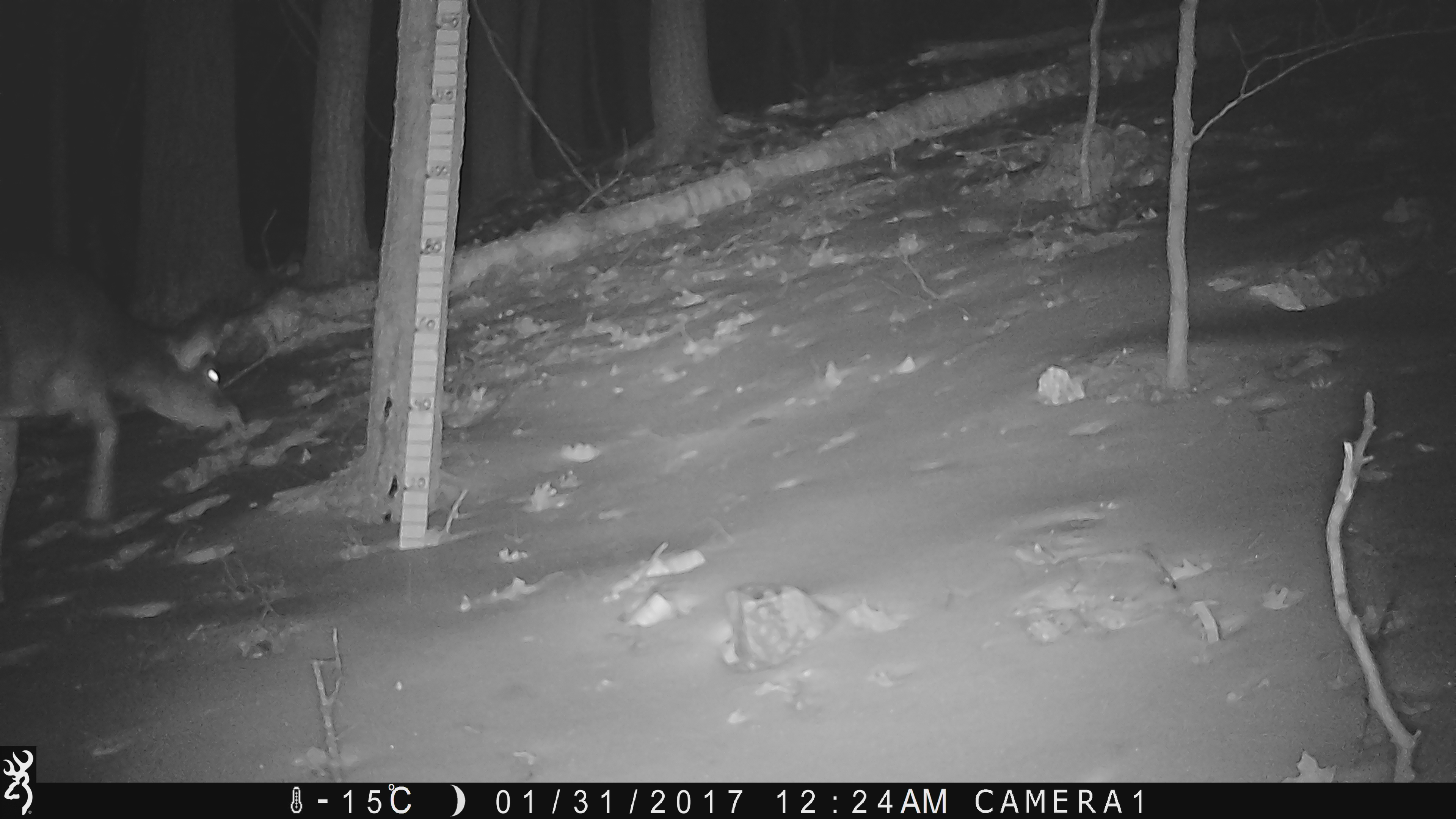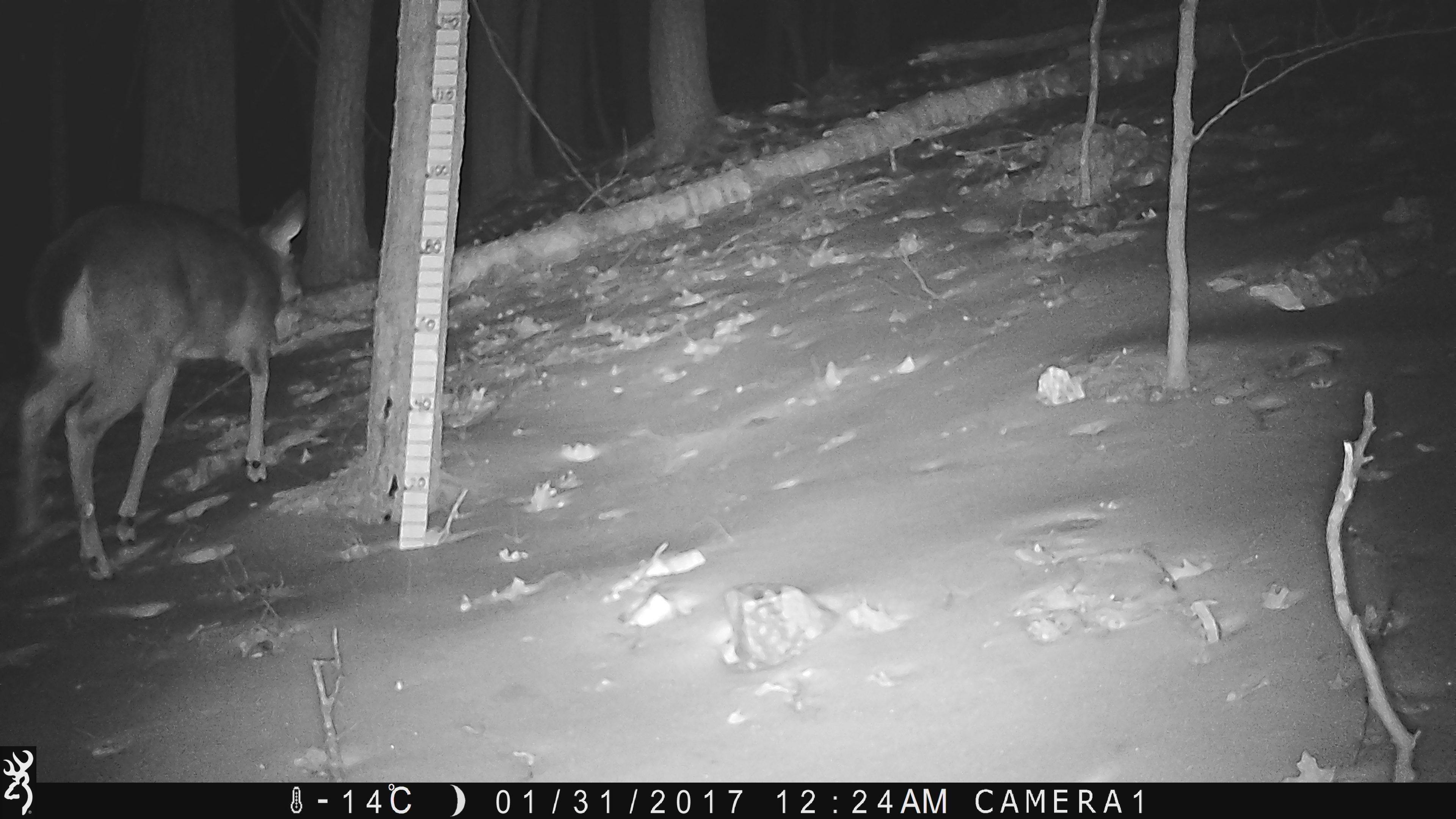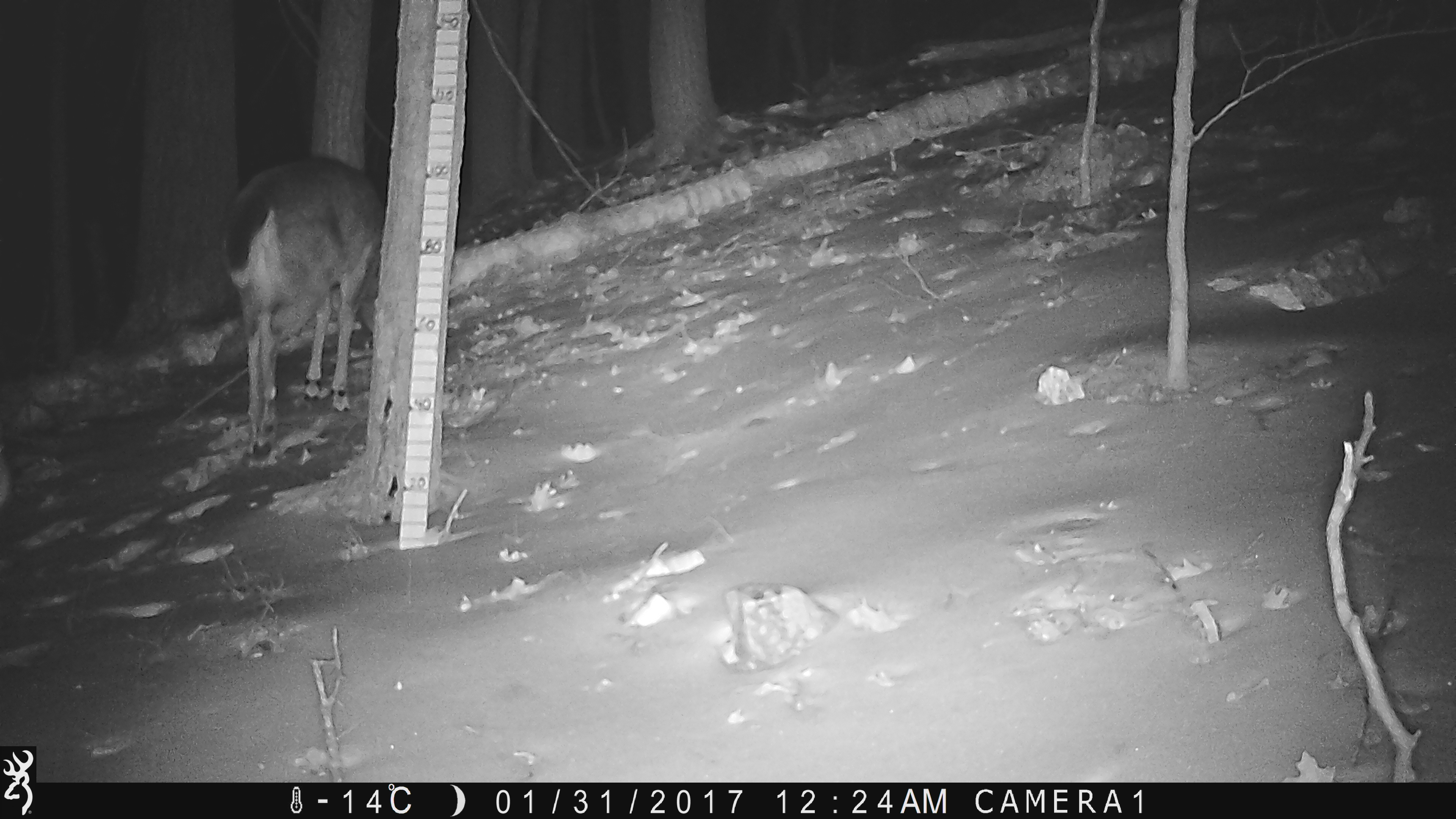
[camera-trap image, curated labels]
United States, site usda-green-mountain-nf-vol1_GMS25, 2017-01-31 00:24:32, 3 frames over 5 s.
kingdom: Animalia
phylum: Chordata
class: Mammalia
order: Artiodactyla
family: Cervidae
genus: Odocoileus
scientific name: Odocoileus virginianus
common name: white-tailed deer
White-tailed deer (Odocoileus virginianus).